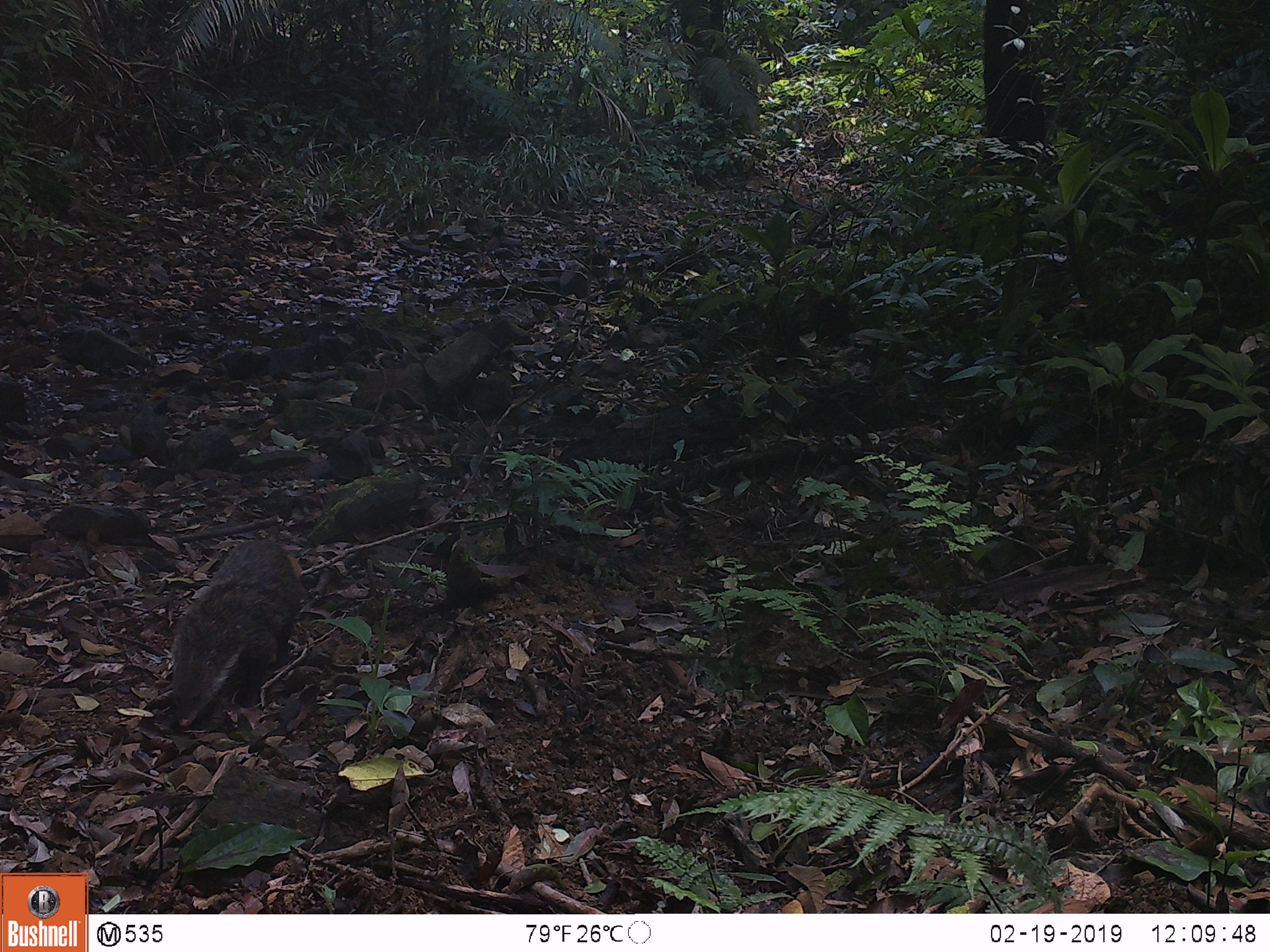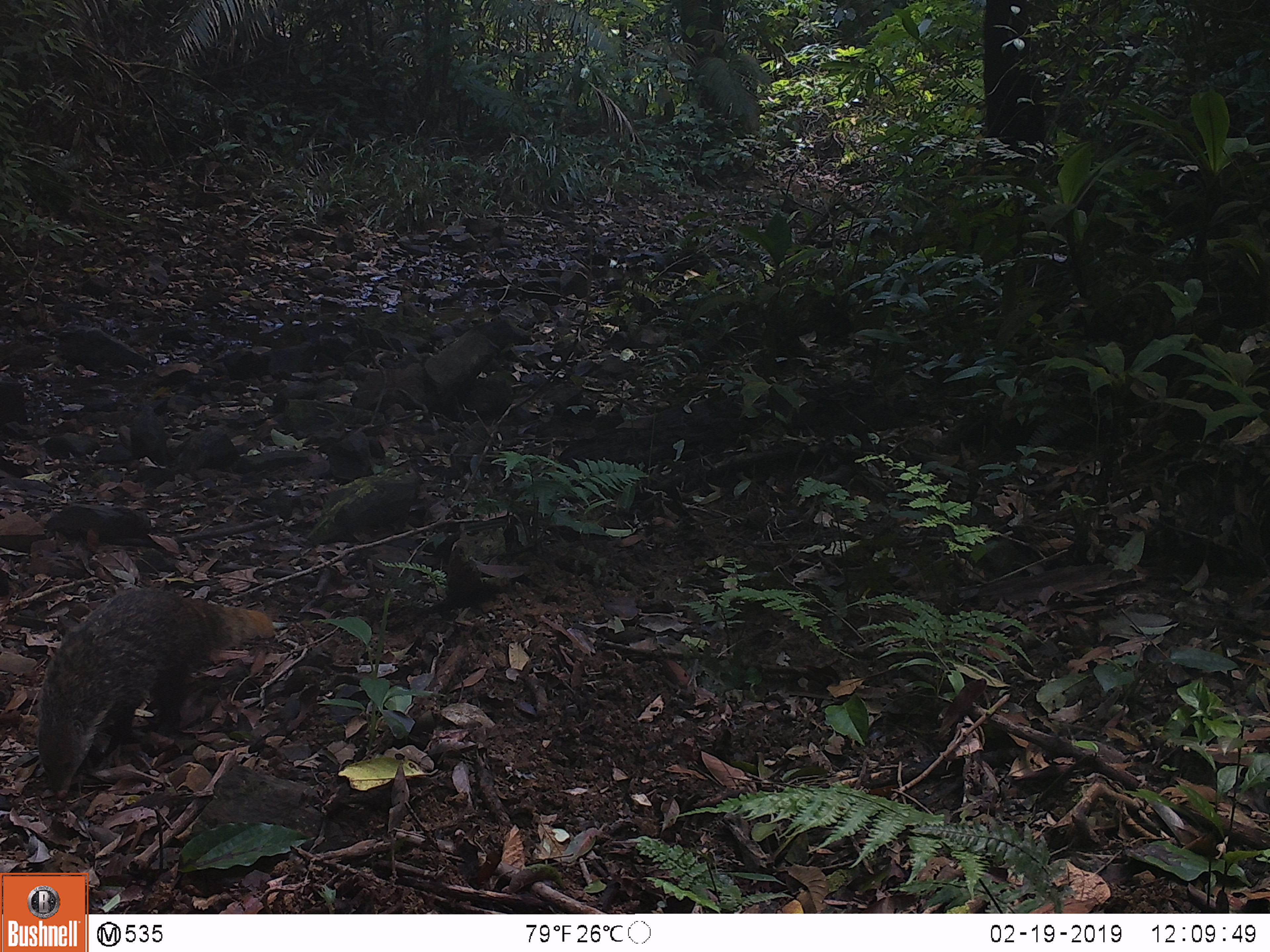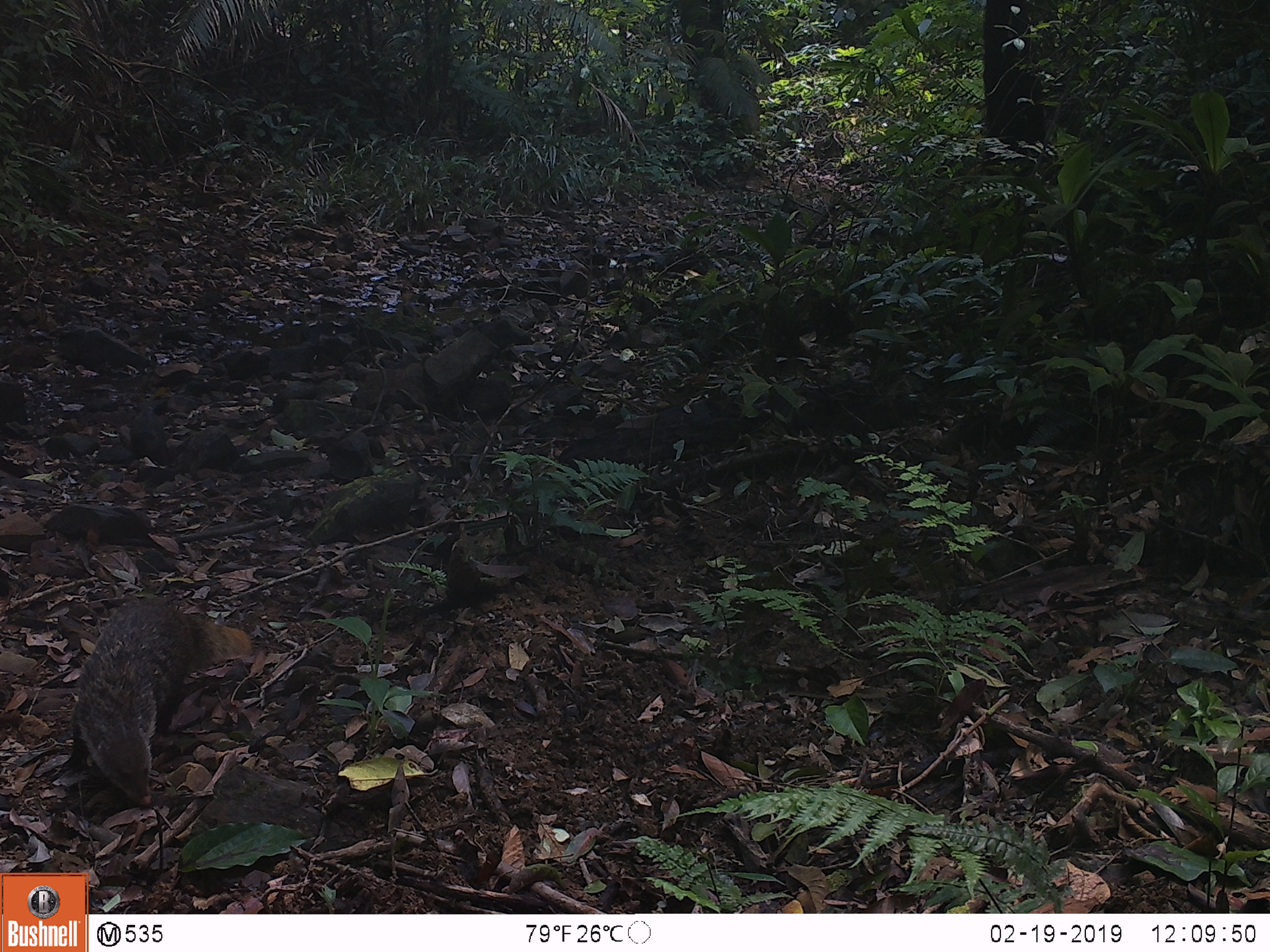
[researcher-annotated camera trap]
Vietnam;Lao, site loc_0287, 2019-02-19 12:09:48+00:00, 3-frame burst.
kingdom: Animalia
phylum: Chordata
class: Mammalia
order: Carnivora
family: Herpestidae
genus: Urva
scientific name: Urva urva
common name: crab-eating mongoose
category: crab eating mongoose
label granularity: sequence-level